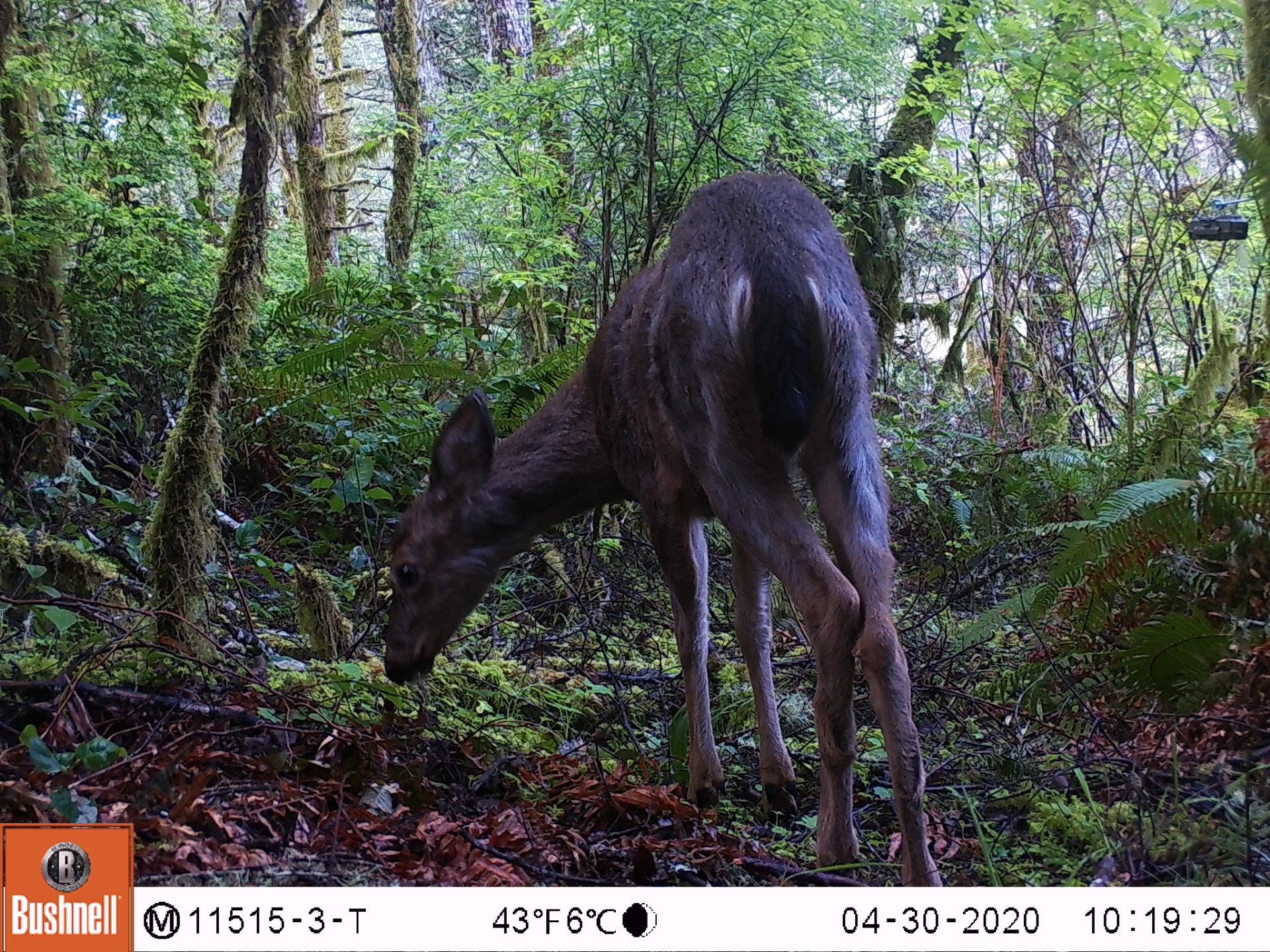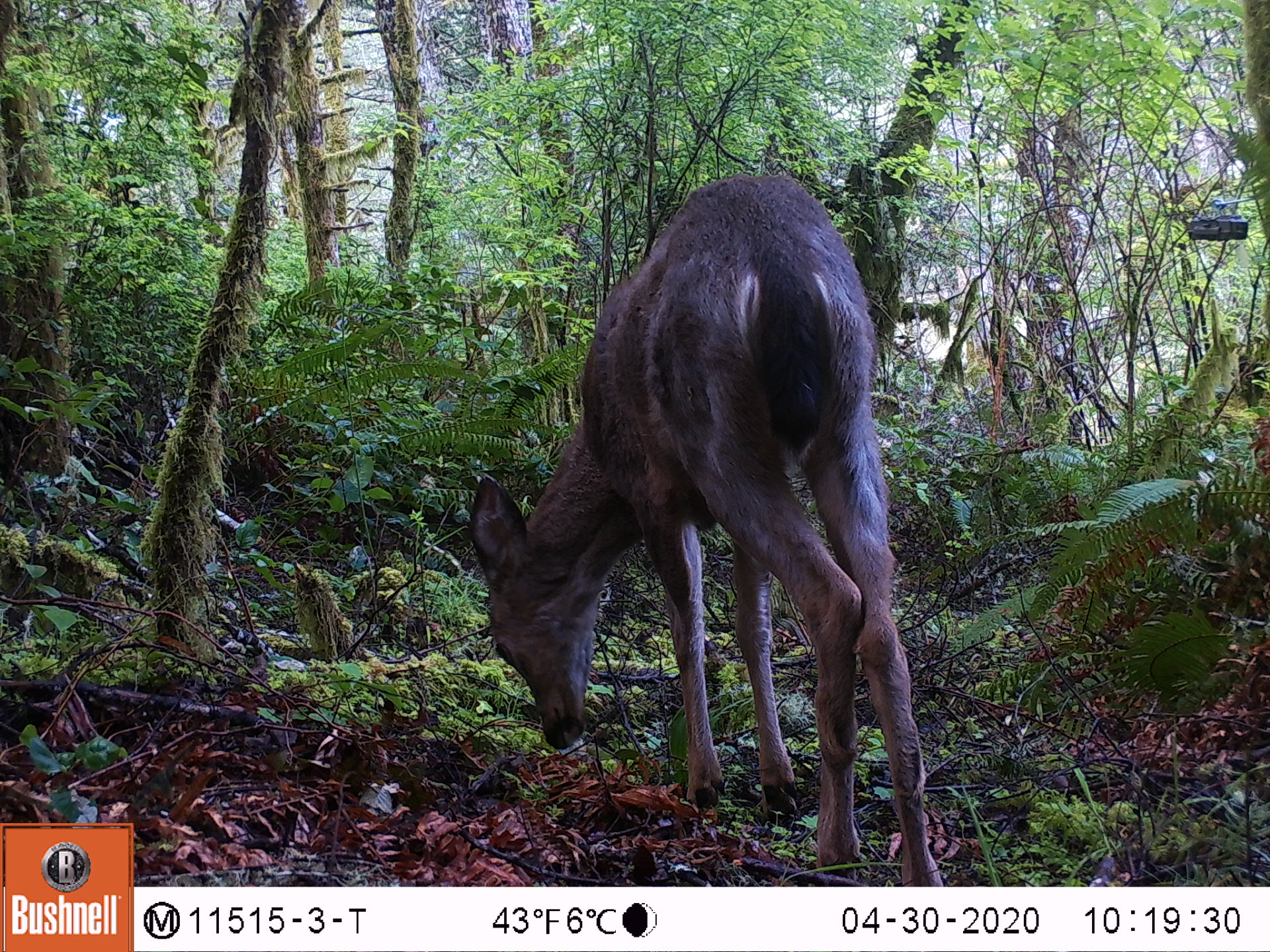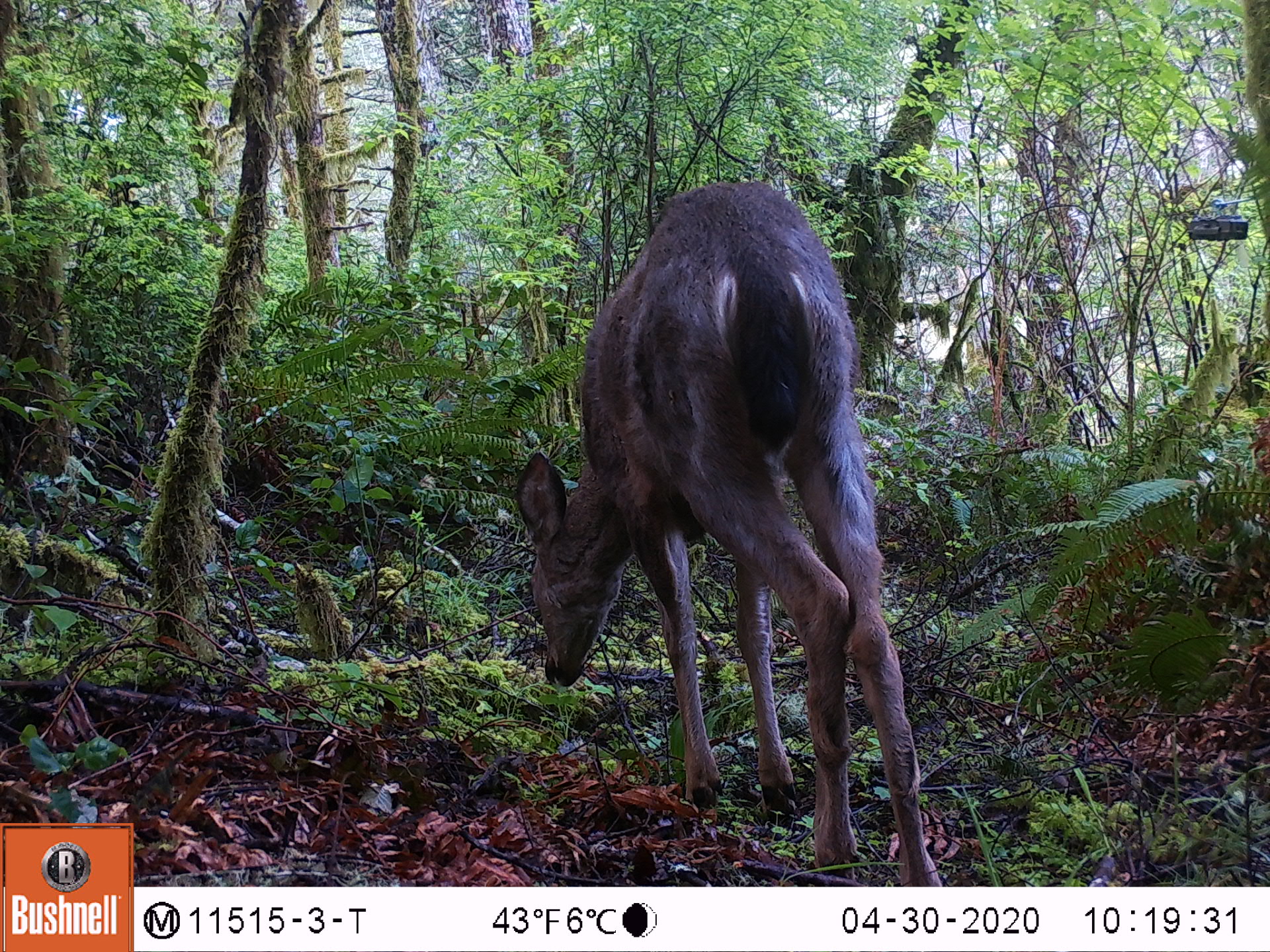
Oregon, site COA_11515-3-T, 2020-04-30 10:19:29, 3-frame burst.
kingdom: Animalia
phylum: Chordata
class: Mammalia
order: Artiodactyla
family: Cervidae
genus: Odocoileus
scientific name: Odocoileus hemionus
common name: black-tailed deer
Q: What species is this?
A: Black-tailed deer (Odocoileus hemionus).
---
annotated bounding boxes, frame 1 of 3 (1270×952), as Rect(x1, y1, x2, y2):
black-tailed deer: Rect(371, 159, 942, 880)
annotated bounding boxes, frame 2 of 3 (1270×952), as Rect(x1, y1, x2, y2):
black-tailed deer: Rect(463, 168, 942, 884)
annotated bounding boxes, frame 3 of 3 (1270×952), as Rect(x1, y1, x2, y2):
black-tailed deer: Rect(503, 168, 942, 882)